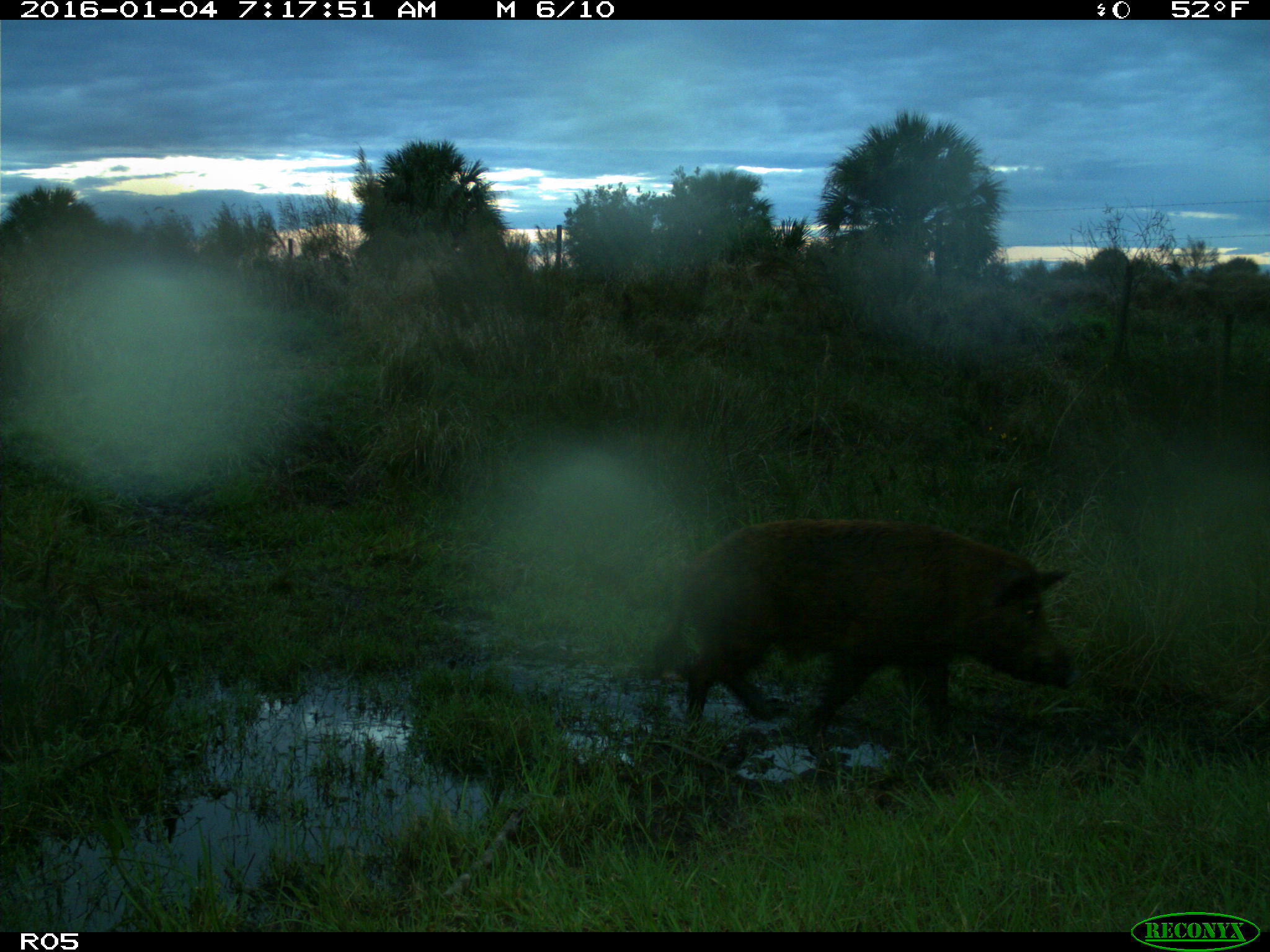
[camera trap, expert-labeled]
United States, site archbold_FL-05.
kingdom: Animalia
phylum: Chordata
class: Mammalia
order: Artiodactyla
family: Suidae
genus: Sus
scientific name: Sus scrofa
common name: wild boar